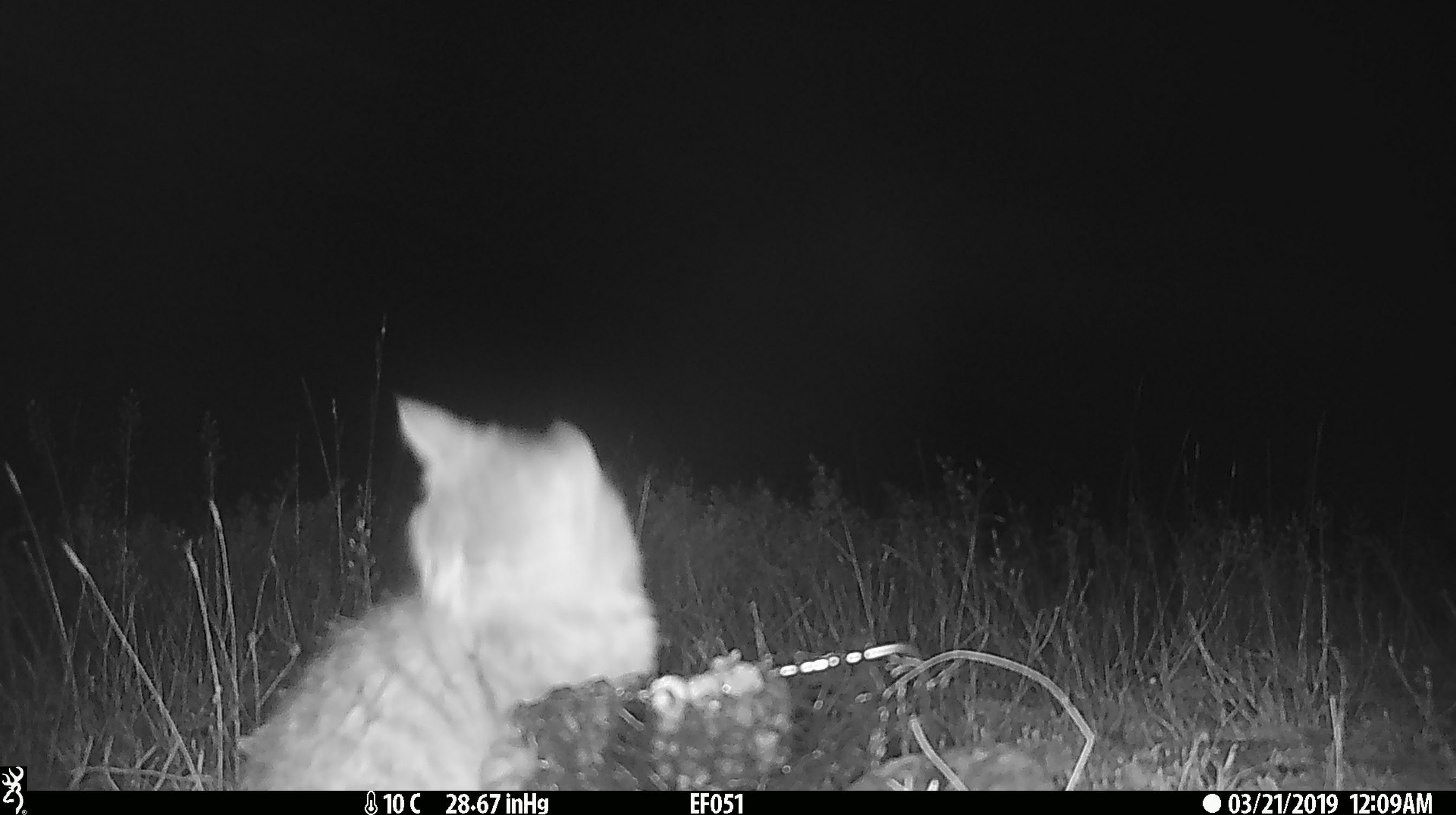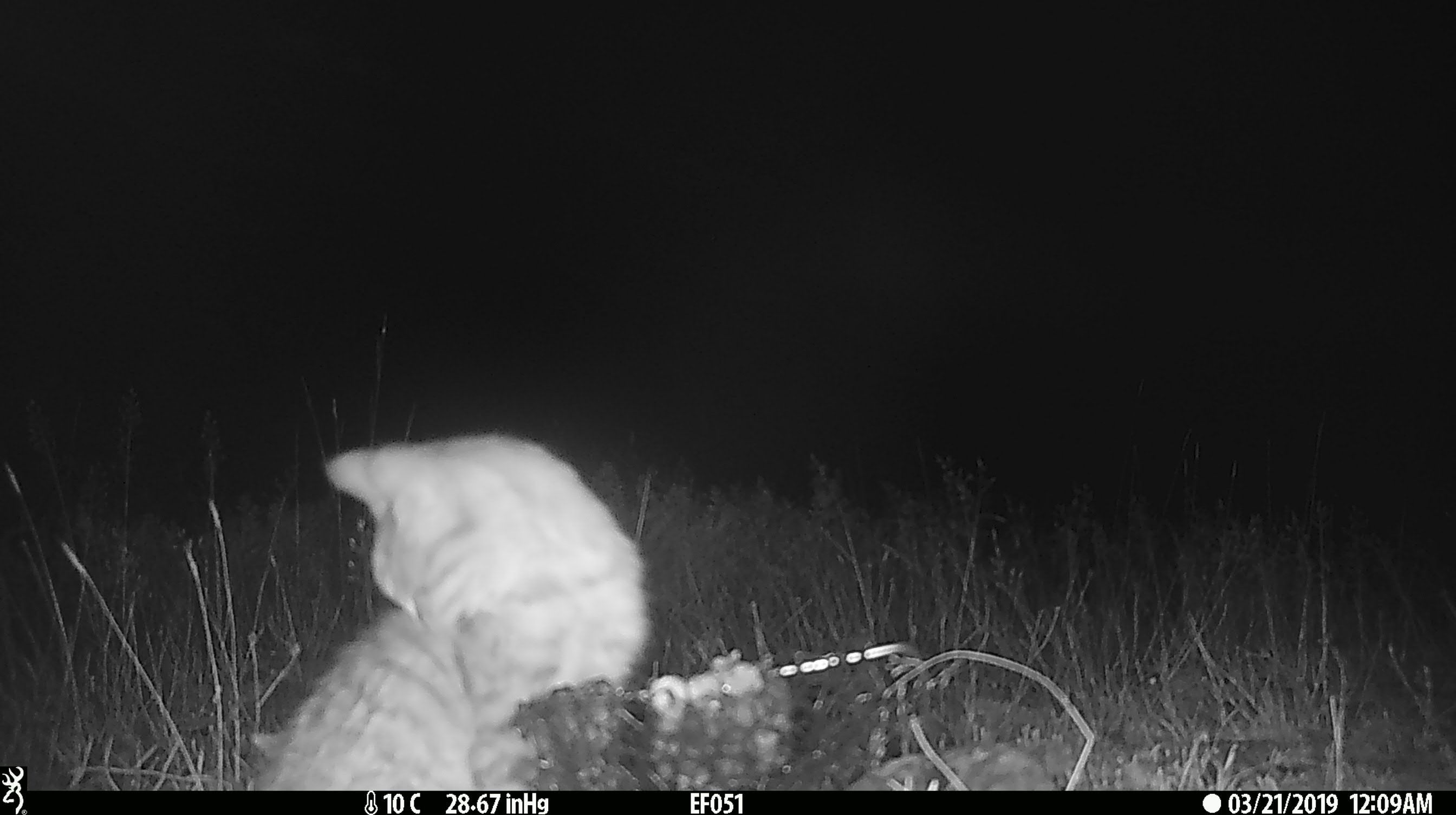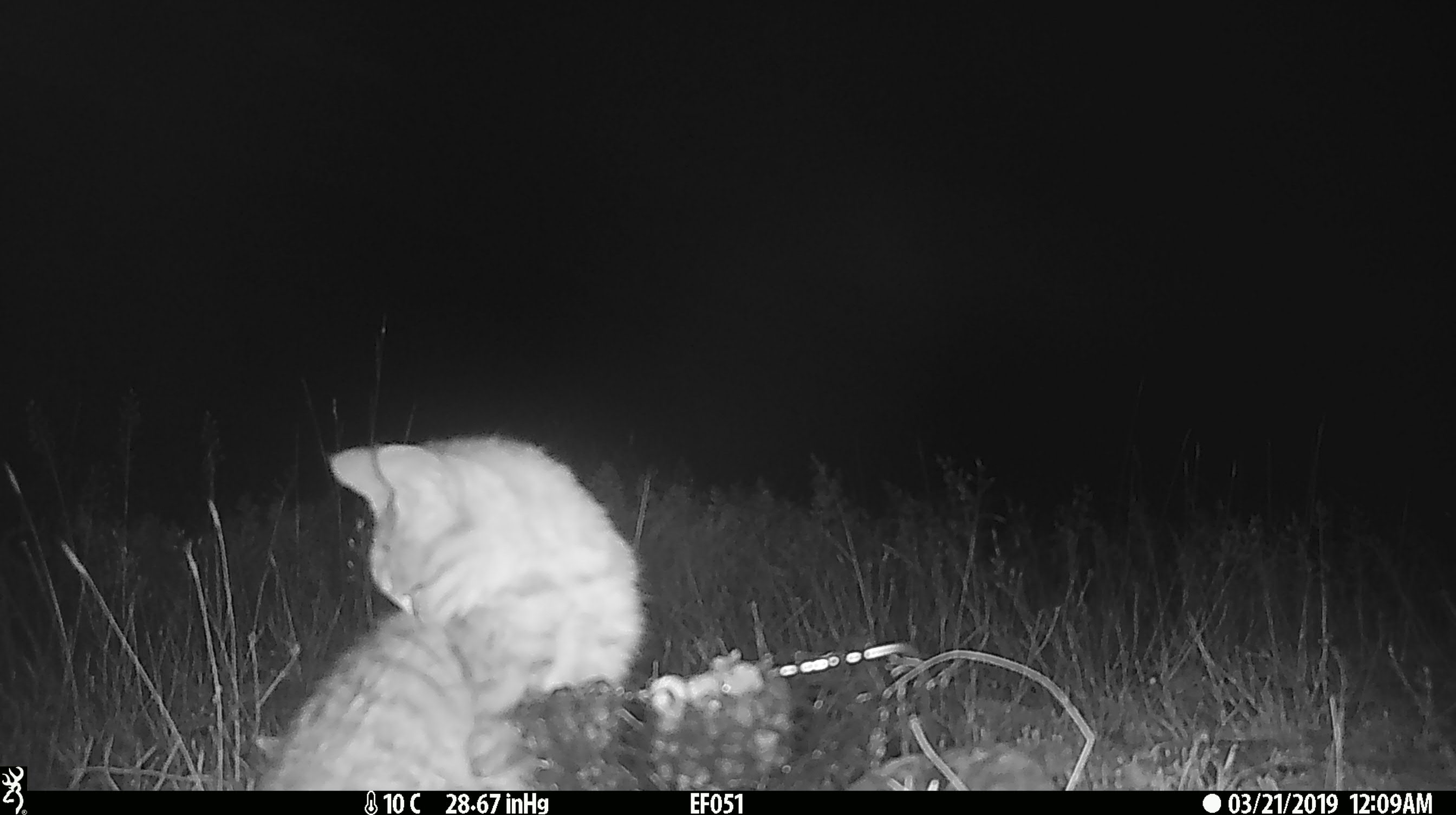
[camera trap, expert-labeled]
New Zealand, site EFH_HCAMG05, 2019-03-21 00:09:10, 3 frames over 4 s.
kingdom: Animalia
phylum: Chordata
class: Mammalia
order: Carnivora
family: Felidae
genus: Felis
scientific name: Felis catus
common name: domestic cat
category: cat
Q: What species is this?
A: Cat (domestic cat) (Felis catus).